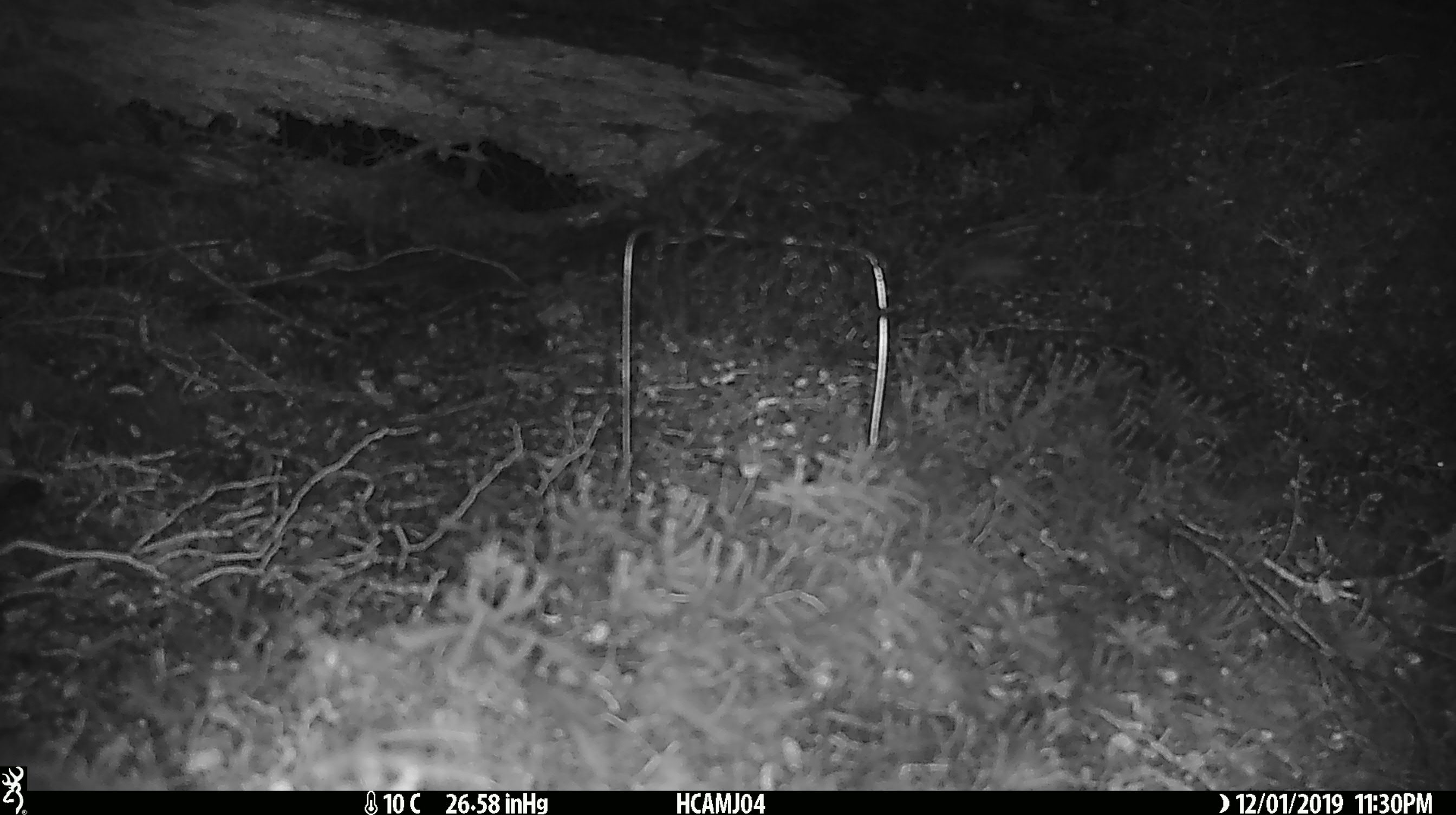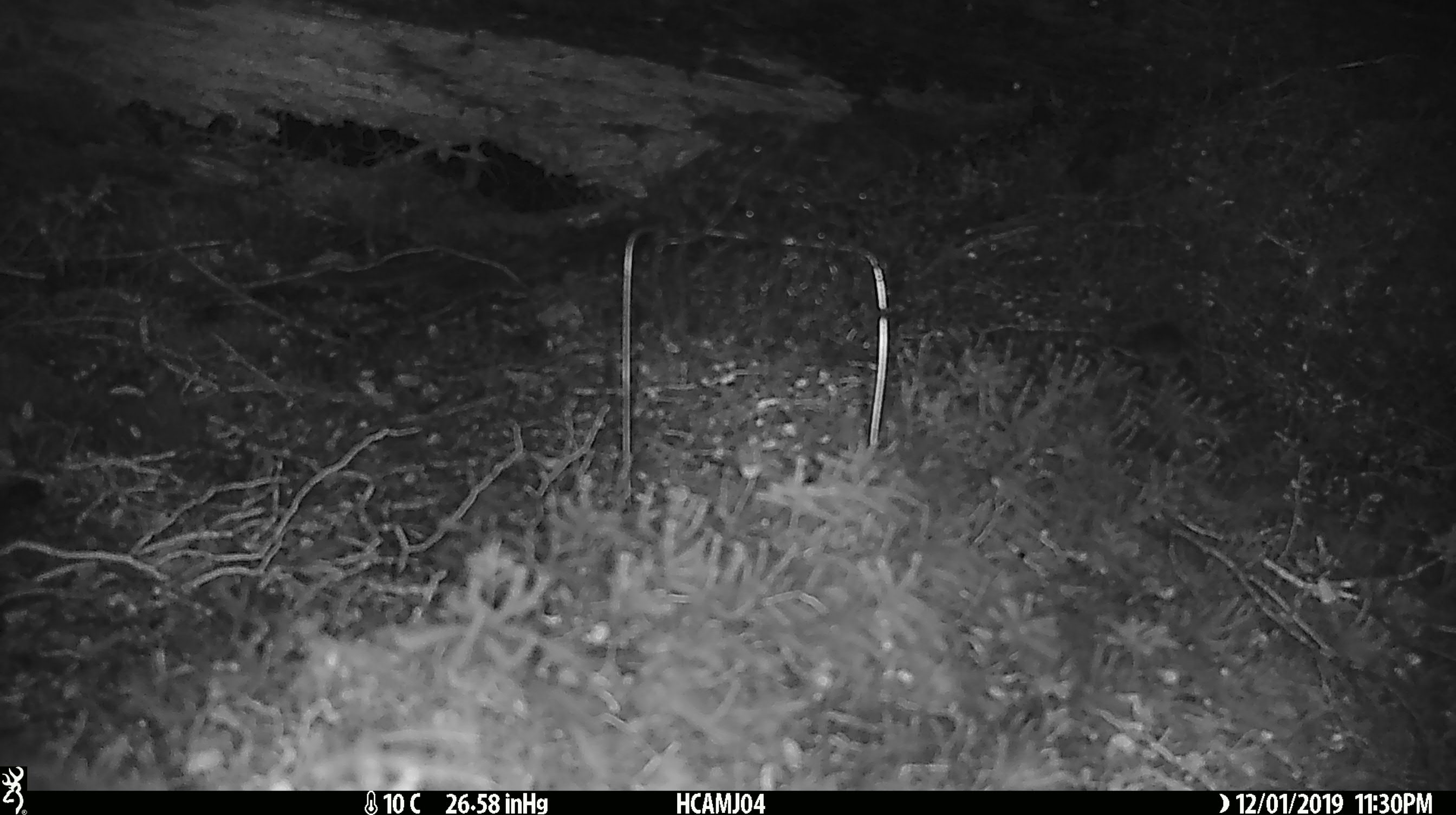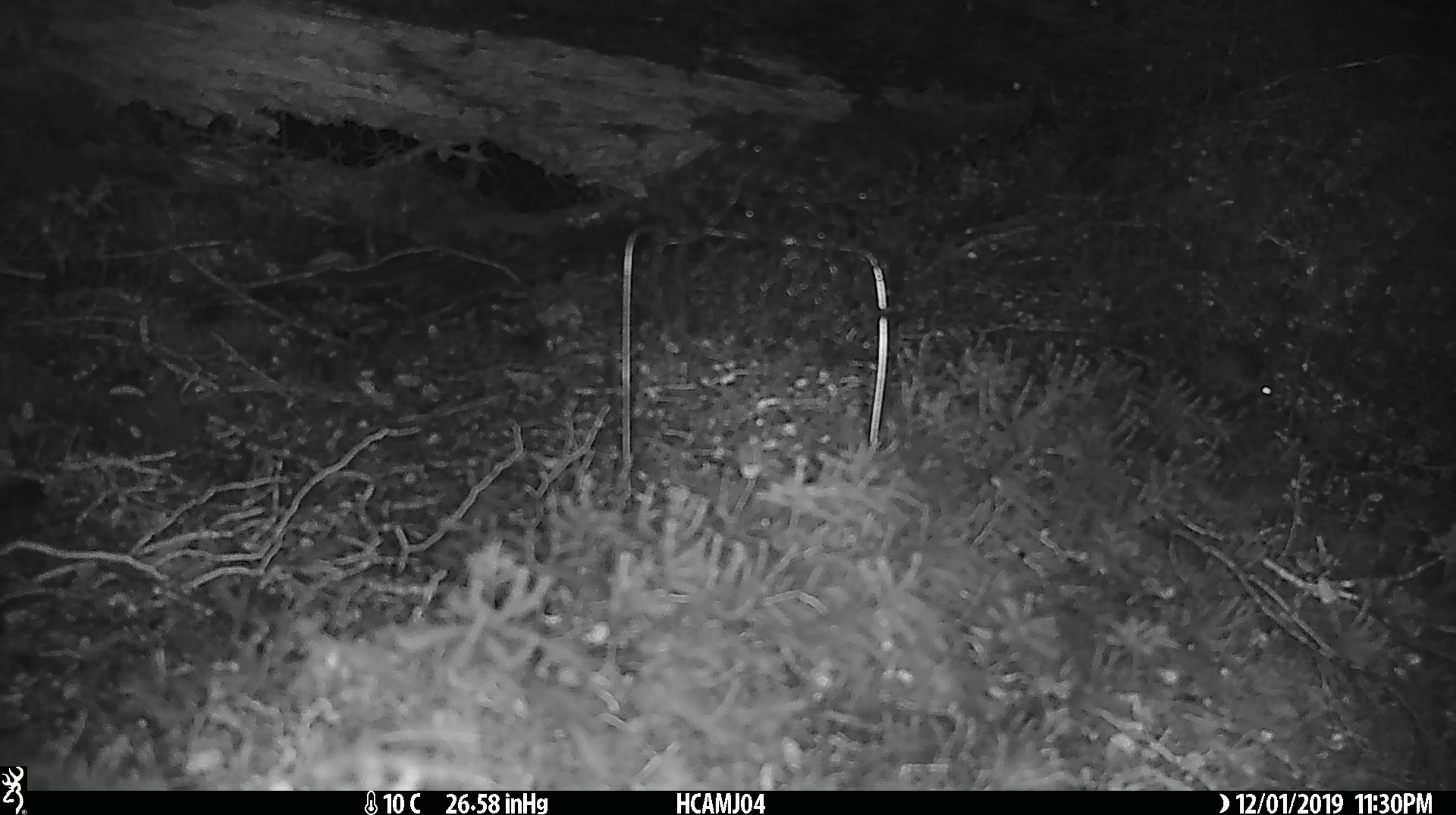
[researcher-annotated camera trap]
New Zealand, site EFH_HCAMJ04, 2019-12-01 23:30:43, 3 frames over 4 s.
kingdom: Animalia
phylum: Chordata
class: Mammalia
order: Rodentia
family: Muridae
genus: Mus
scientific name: Mus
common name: mouse